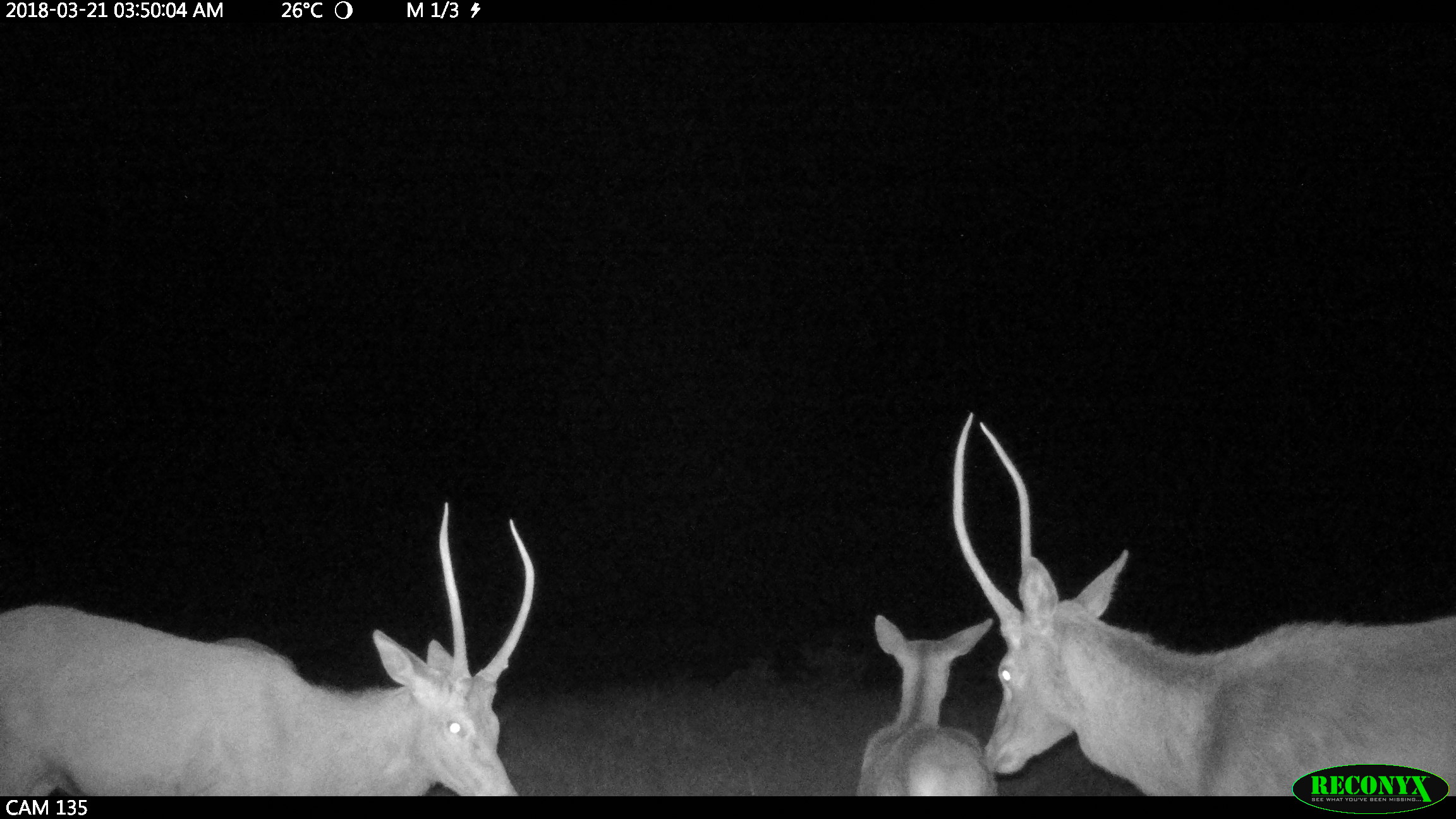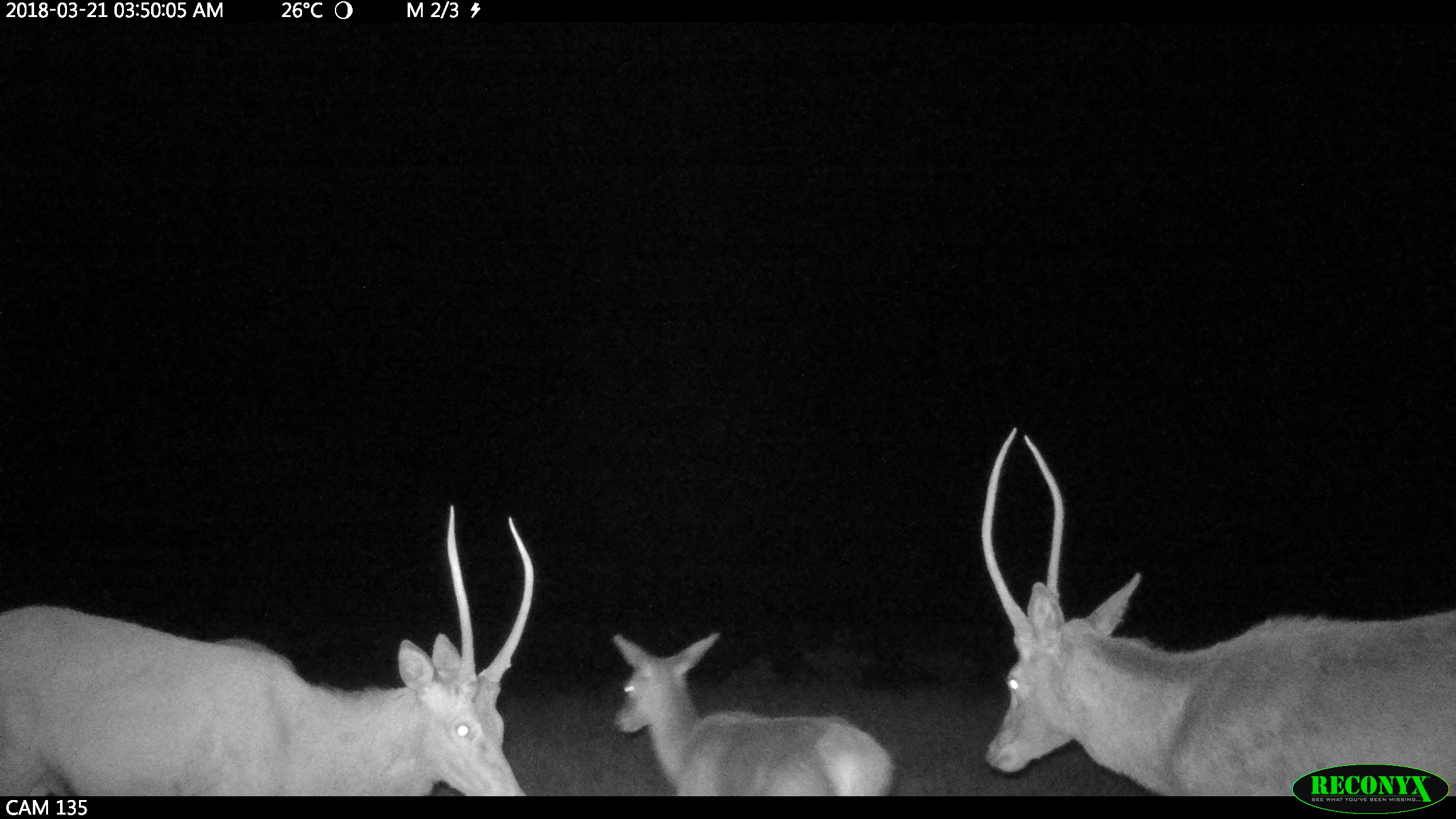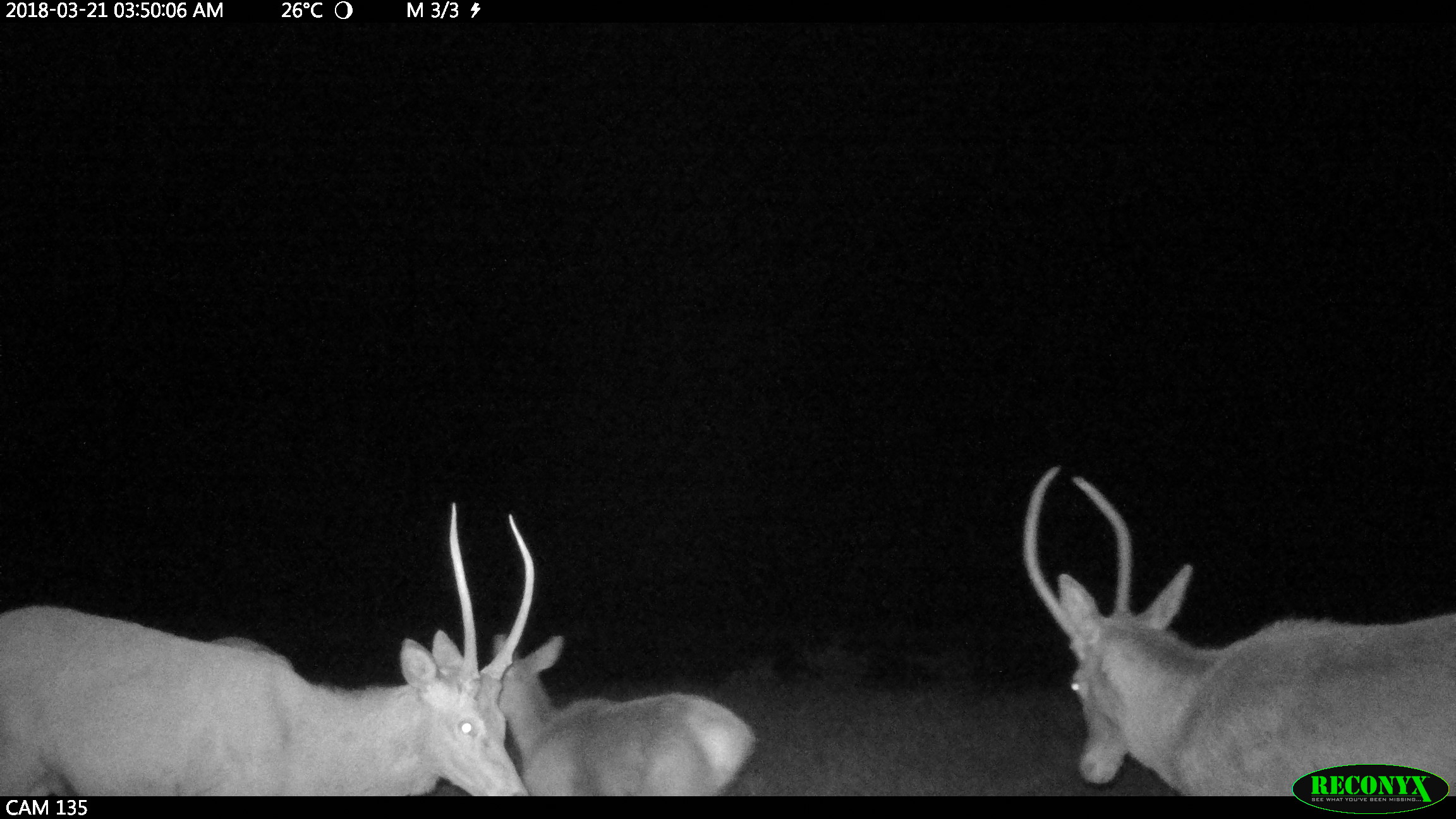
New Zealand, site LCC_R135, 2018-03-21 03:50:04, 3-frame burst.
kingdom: Animalia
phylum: Chordata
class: Mammalia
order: Artiodactyla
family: Cervidae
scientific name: Cervidae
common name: deer